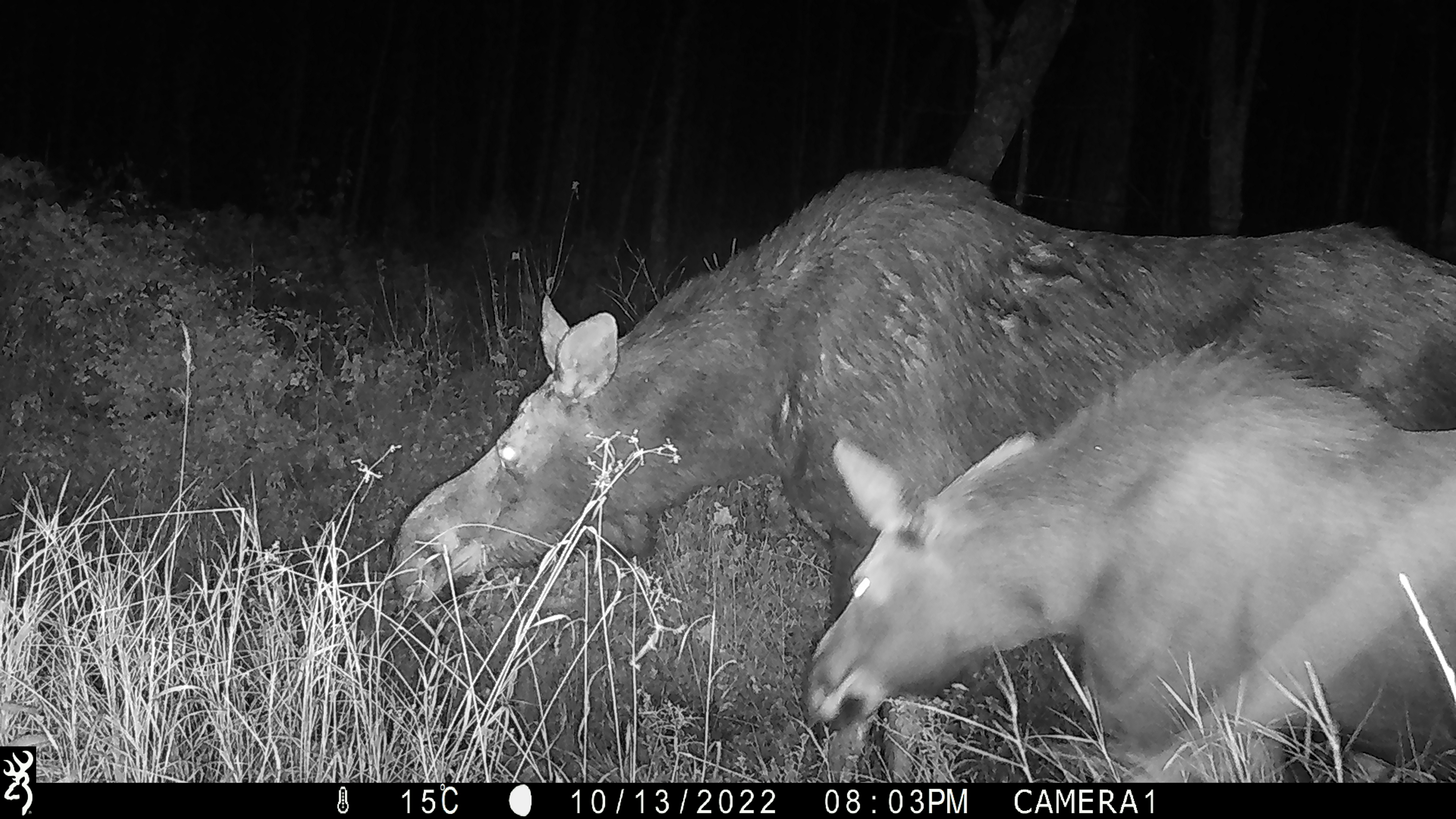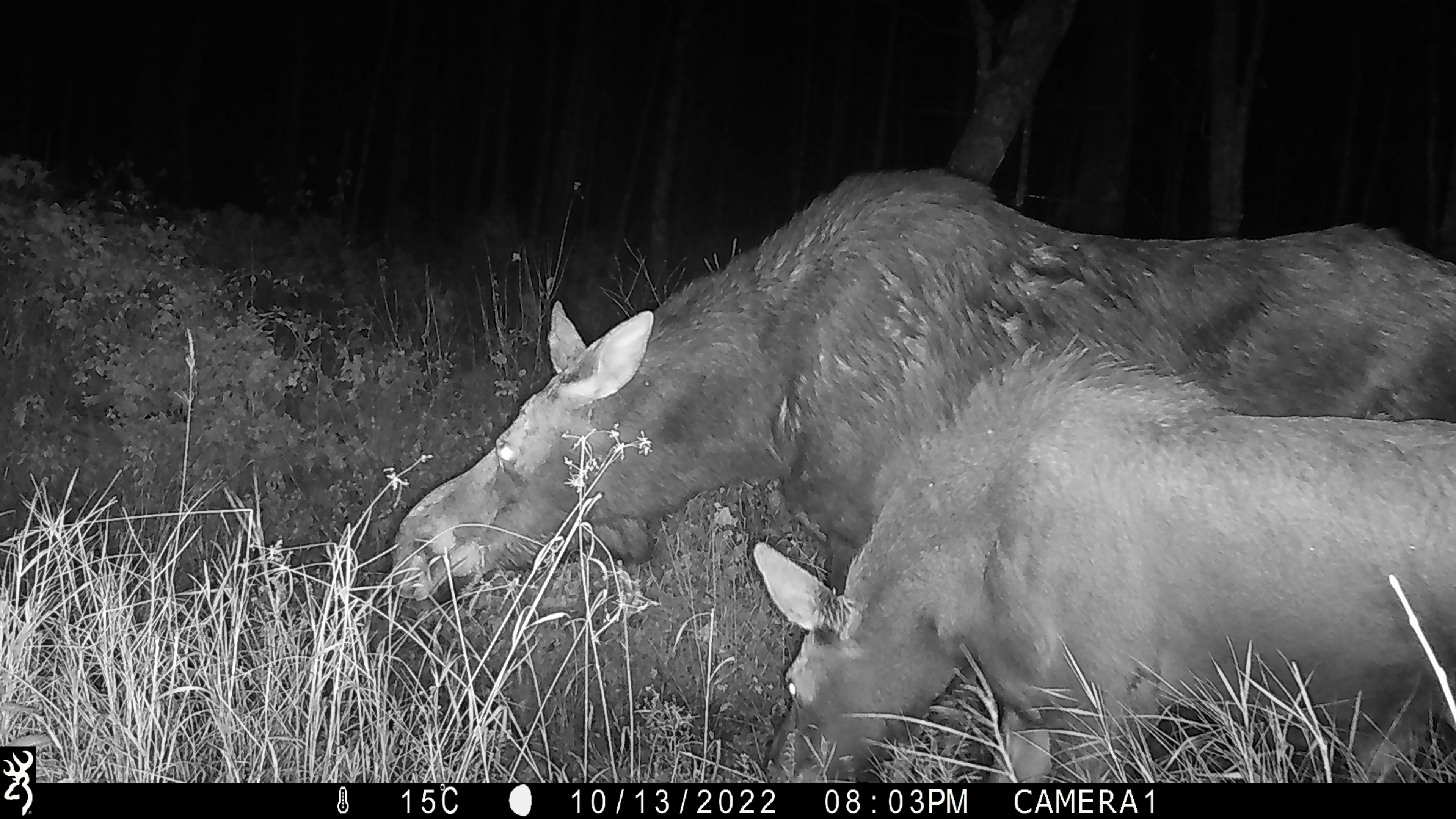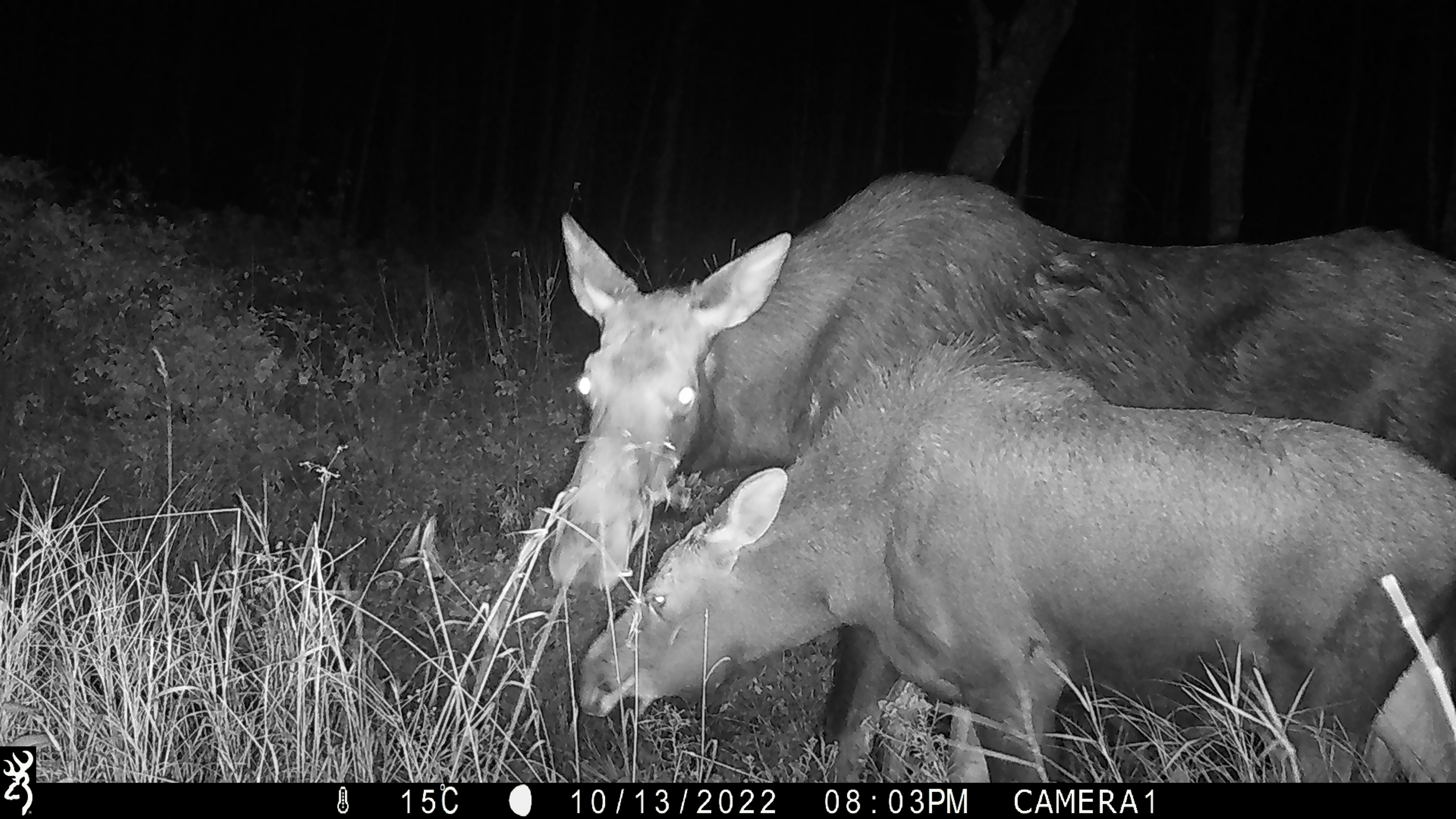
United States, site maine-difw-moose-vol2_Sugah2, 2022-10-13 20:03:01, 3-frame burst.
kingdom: Animalia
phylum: Chordata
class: Mammalia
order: Artiodactyla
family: Cervidae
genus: Alces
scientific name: Alces alces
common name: moose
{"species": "moose (Alces alces)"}